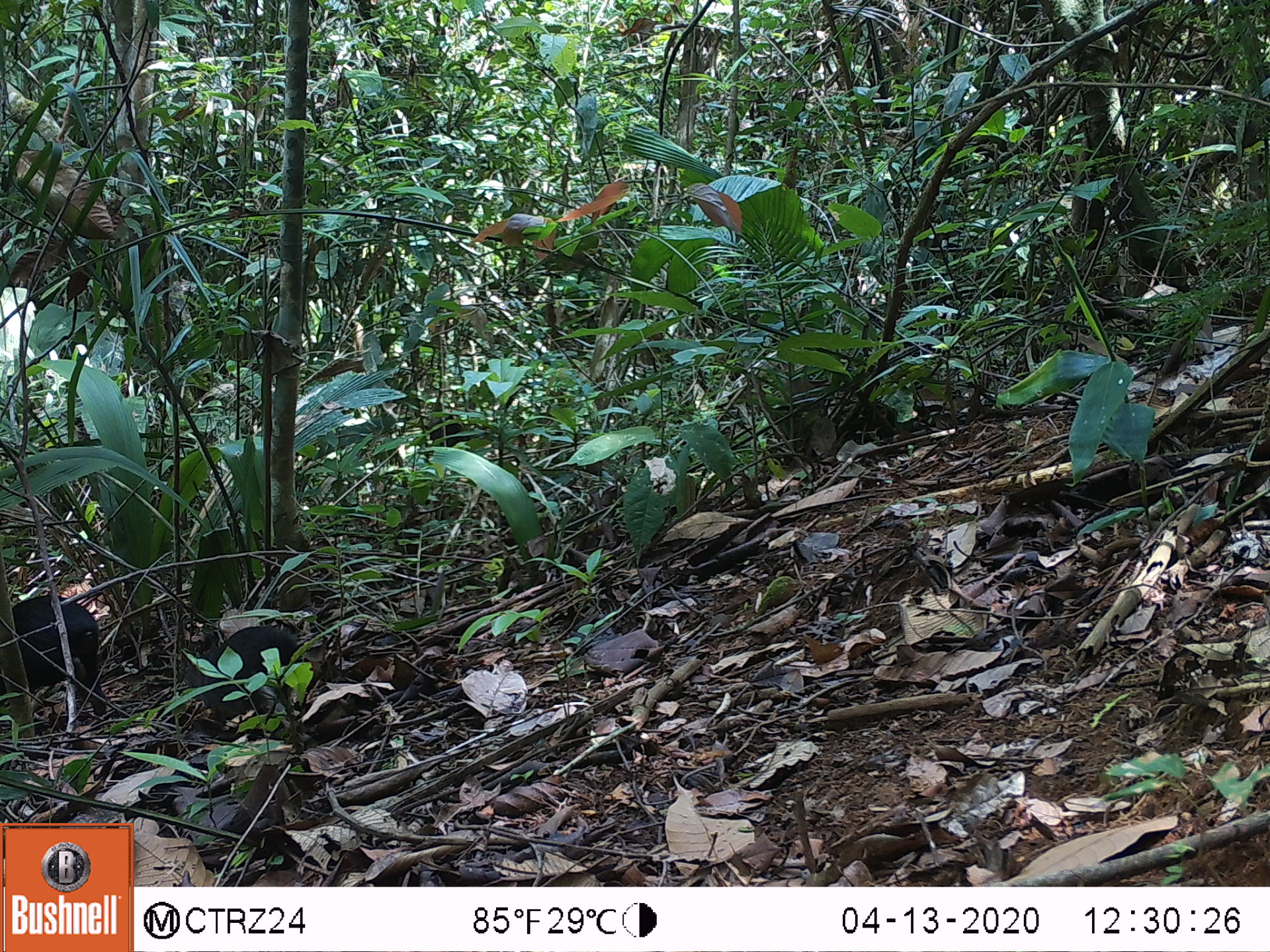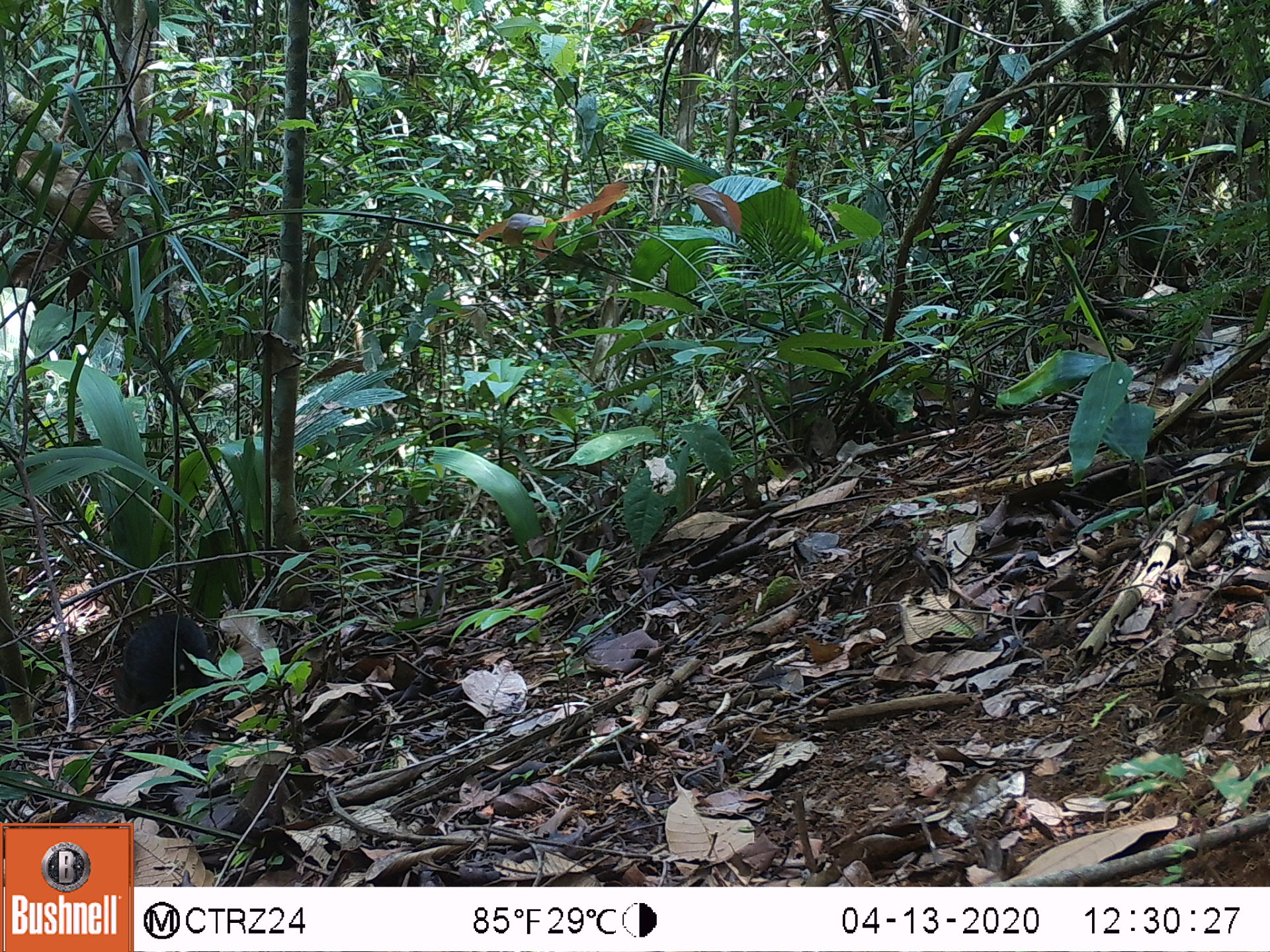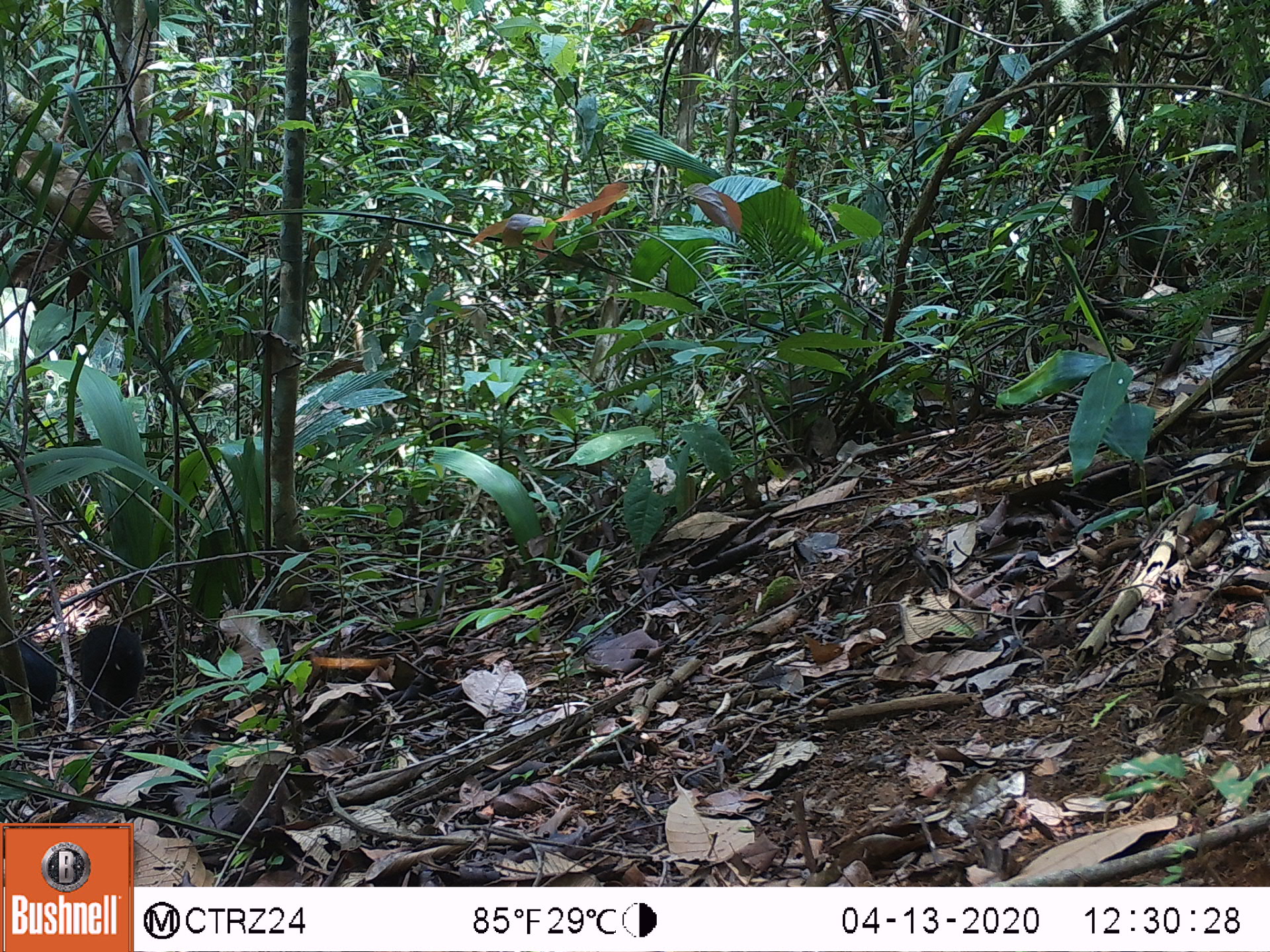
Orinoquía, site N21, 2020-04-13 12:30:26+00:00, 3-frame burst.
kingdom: Animalia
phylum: Chordata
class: Mammalia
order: Rodentia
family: Dasyproctidae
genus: Dasyprocta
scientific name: Dasyprocta fuliginosa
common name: black agouti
Black agouti (Dasyprocta fuliginosa).